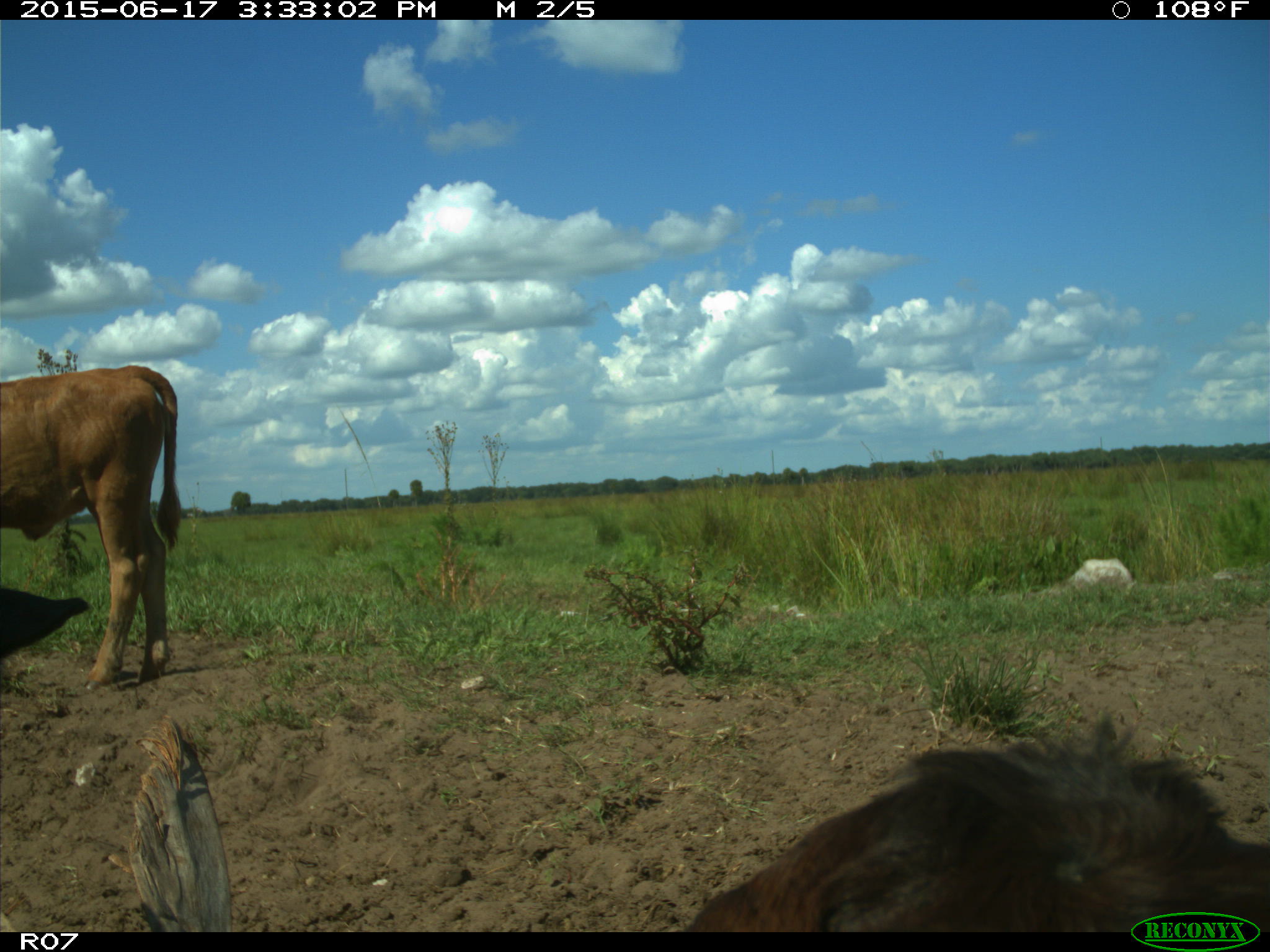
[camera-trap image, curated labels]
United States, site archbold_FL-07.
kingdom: Animalia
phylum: Chordata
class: Mammalia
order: Artiodactyla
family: Bovidae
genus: Bos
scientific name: Bos taurus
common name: domestic cow